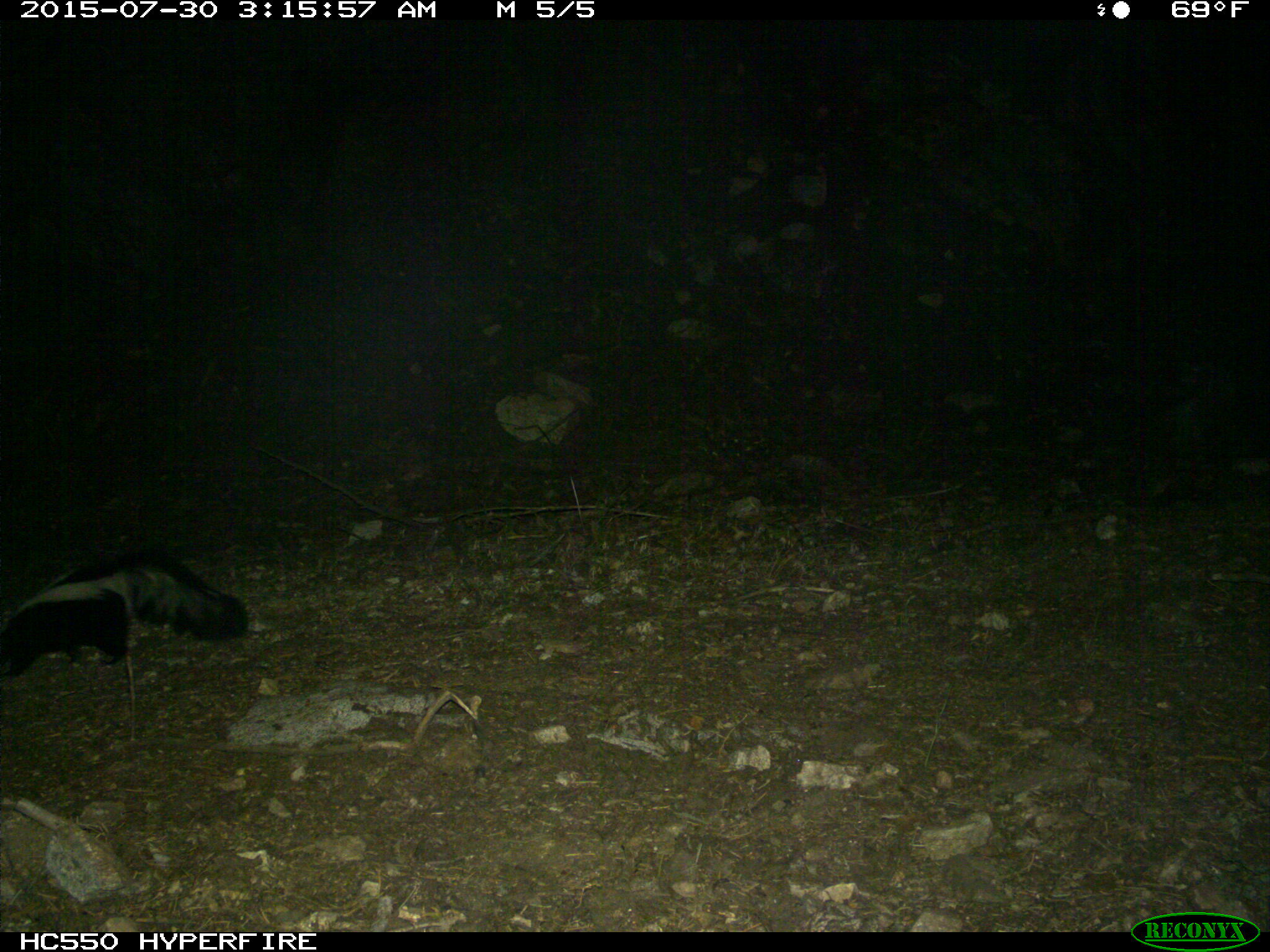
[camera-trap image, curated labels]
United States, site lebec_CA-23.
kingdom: Animalia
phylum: Chordata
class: Mammalia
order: Carnivora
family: Mephitidae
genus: Mephitis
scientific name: Mephitis mephitis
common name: striped skunk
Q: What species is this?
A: Mephitis mephitis (striped skunk).